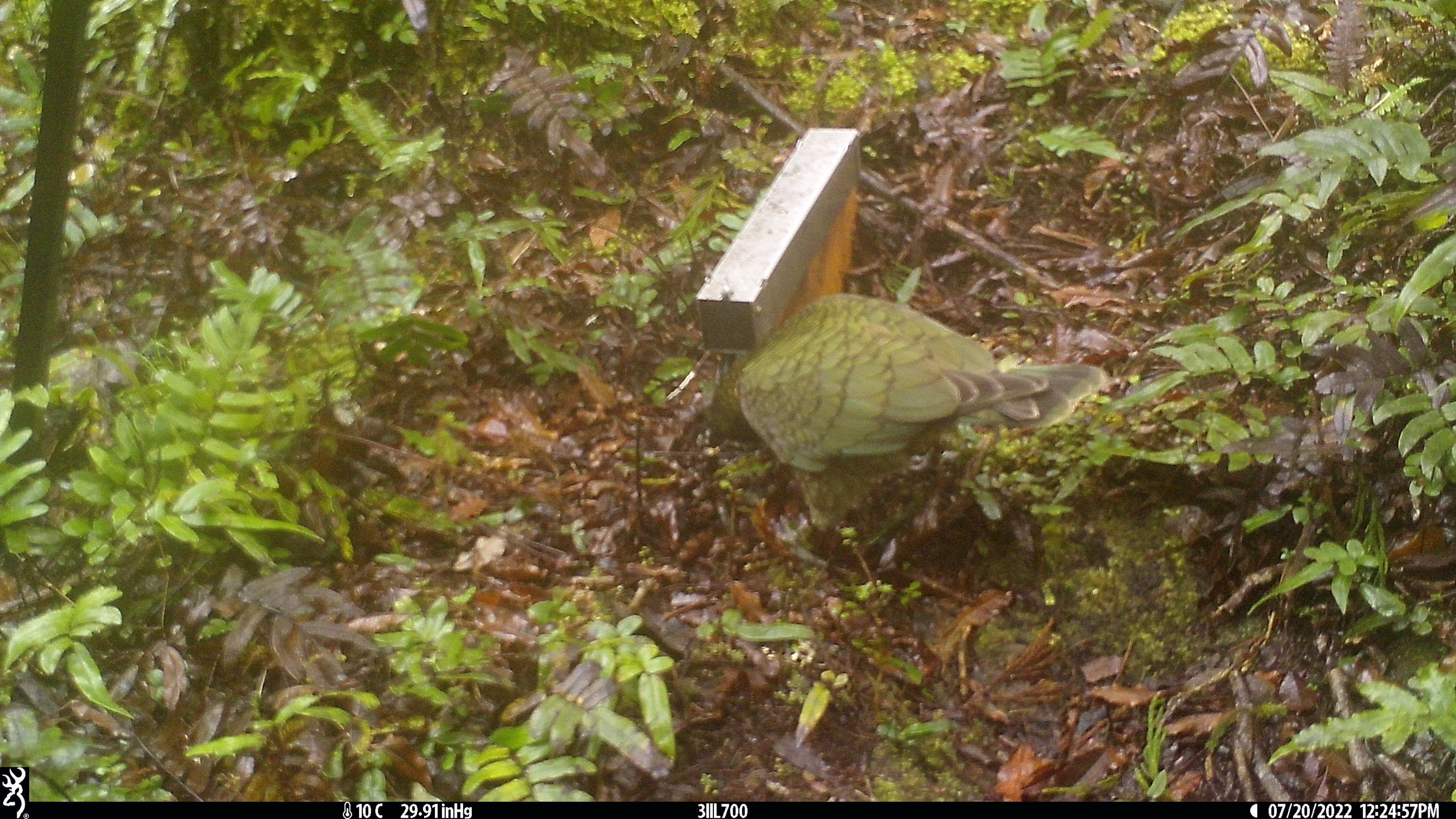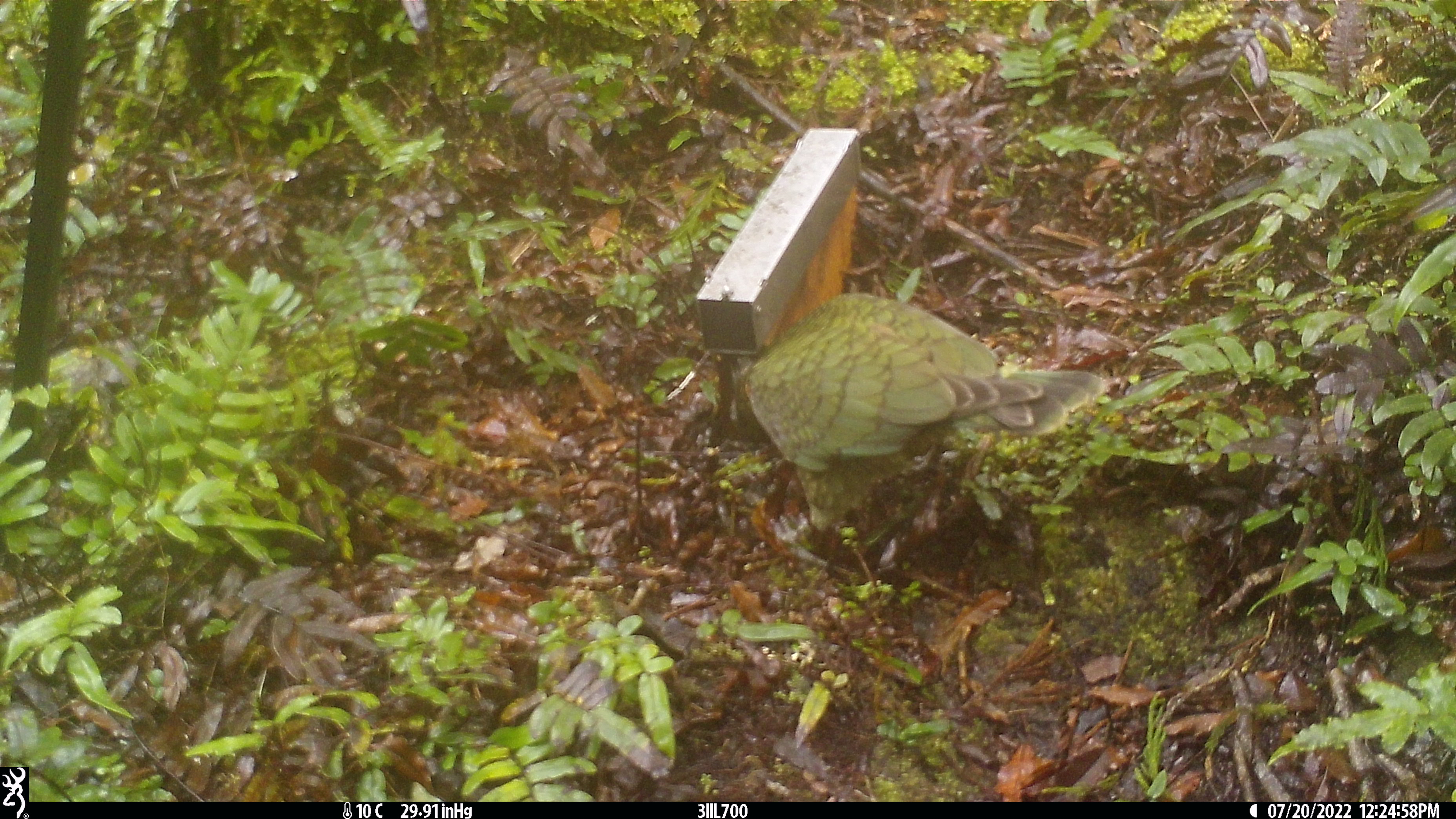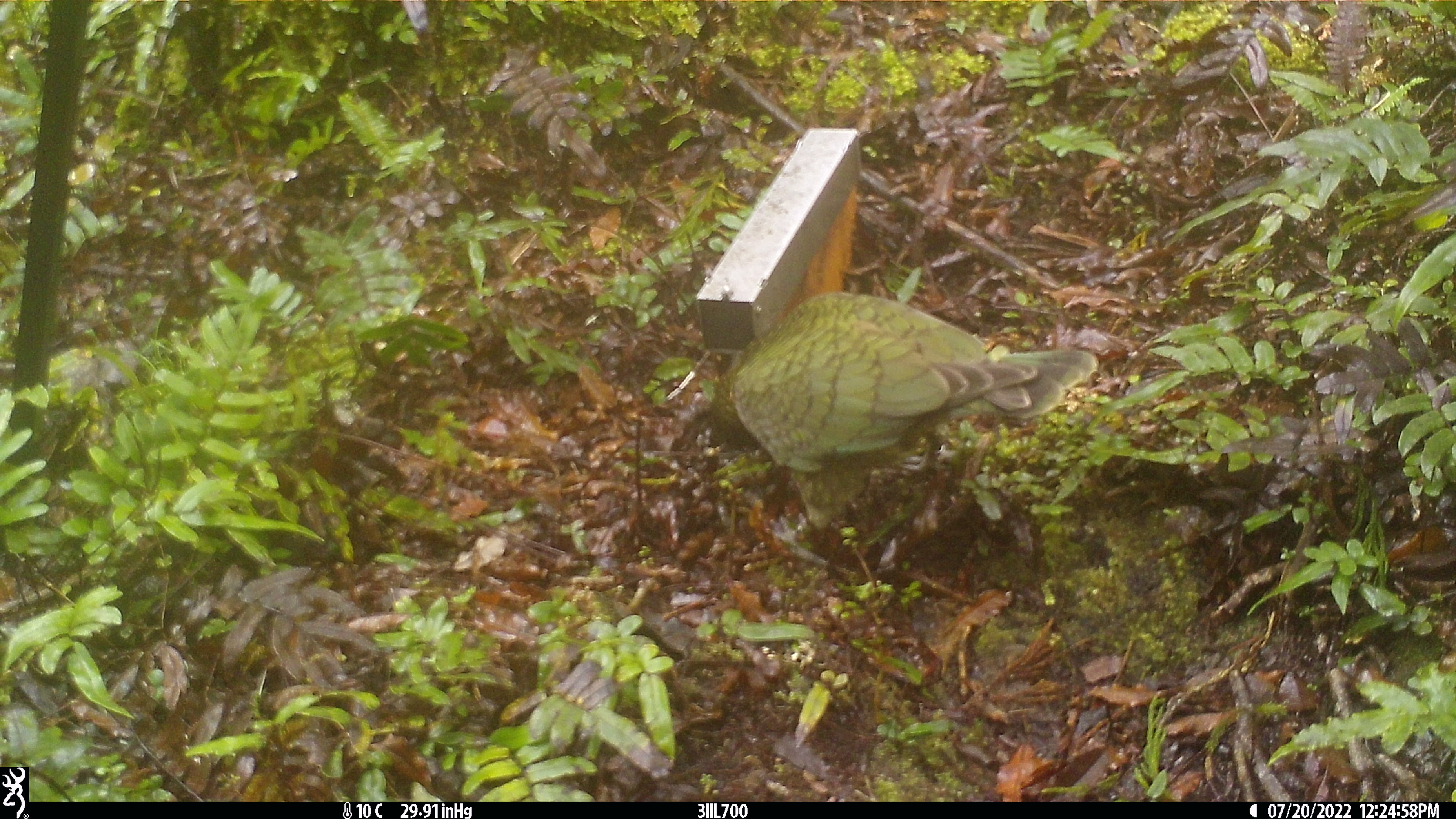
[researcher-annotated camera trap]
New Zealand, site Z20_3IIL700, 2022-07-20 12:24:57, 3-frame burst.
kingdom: Animalia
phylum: Chordata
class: Aves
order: Psittaciformes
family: Strigopidae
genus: Nestor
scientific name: Nestor notabilis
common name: kea